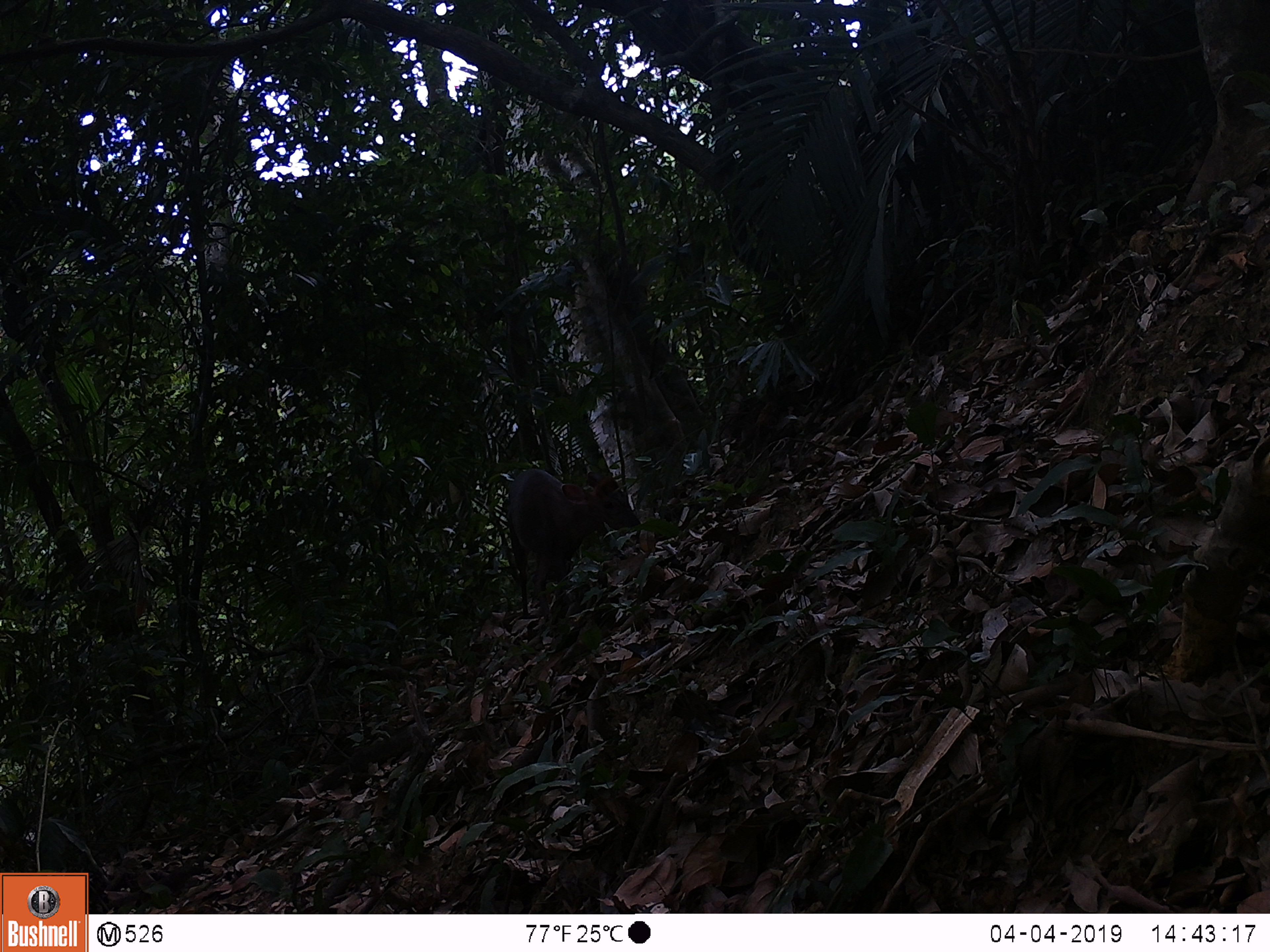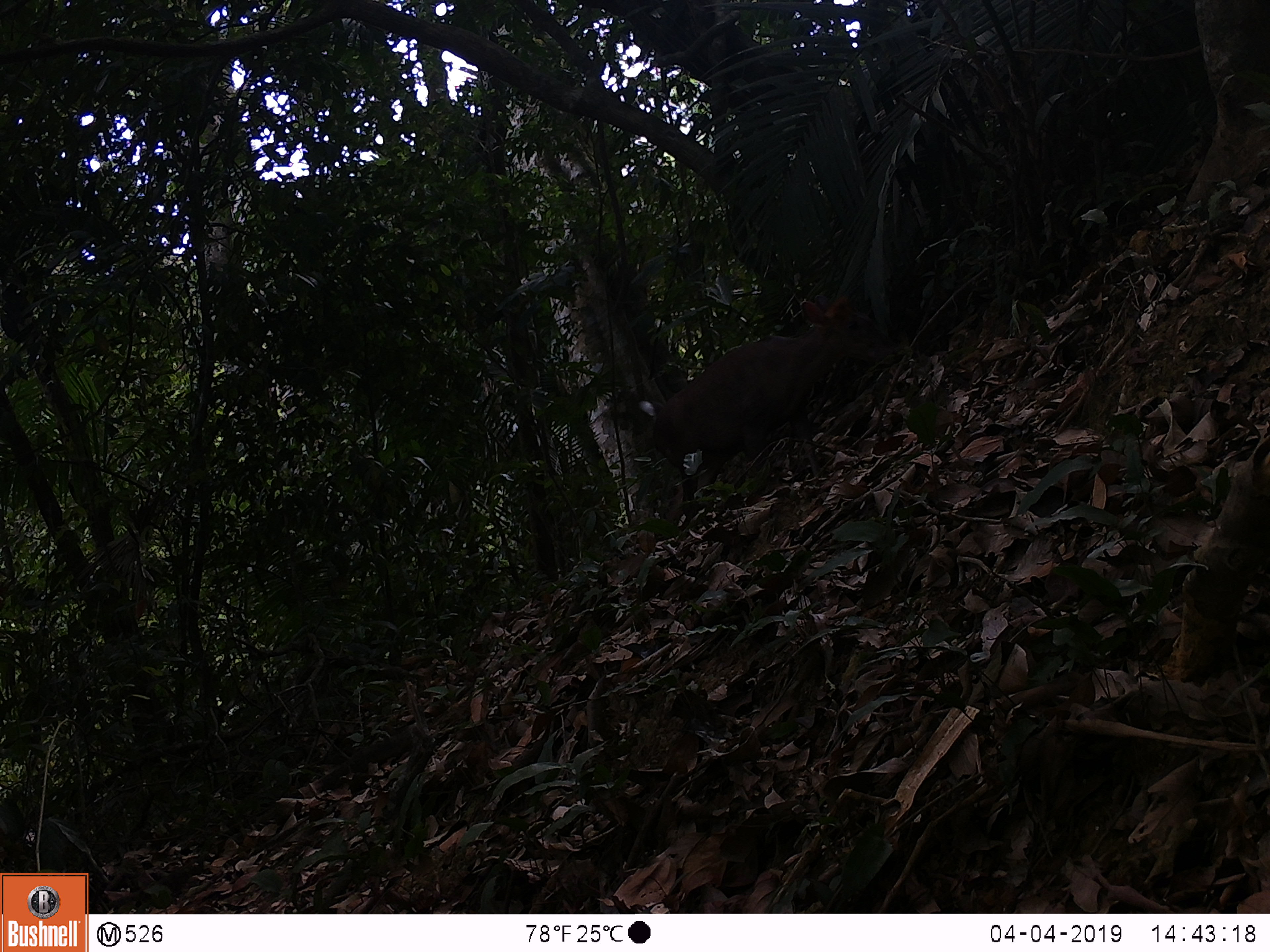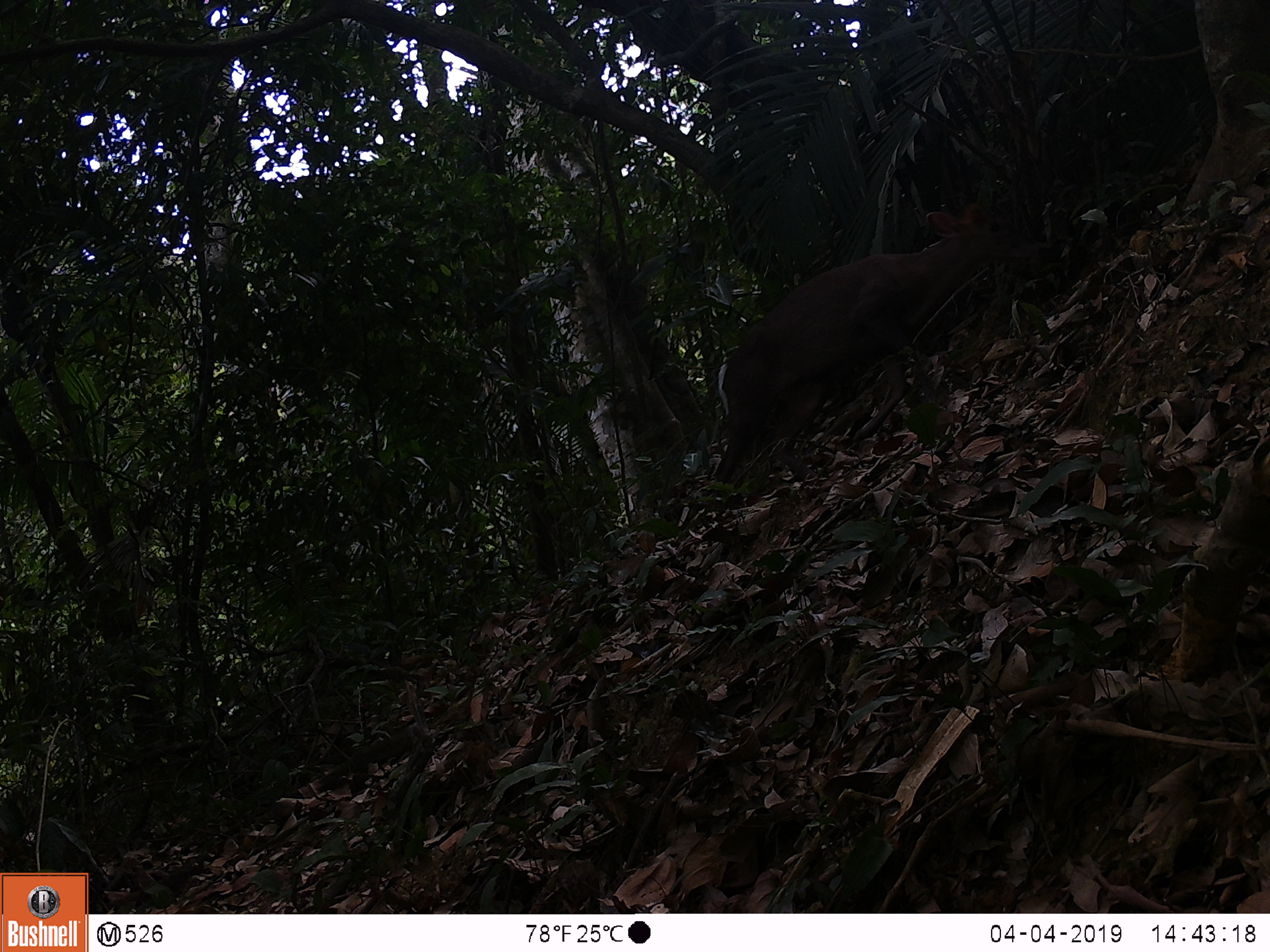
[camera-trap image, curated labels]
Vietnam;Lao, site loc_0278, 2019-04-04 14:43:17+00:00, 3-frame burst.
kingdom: Animalia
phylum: Chordata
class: Mammalia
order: Artiodactyla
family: Cervidae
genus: Muntiacus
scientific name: Muntiacus rooseveltorum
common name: roosevelt's muntjac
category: roosevelts muntjac group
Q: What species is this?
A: Roosevelts muntjac group (roosevelt's muntjac) (Muntiacus rooseveltorum).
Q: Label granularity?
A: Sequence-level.